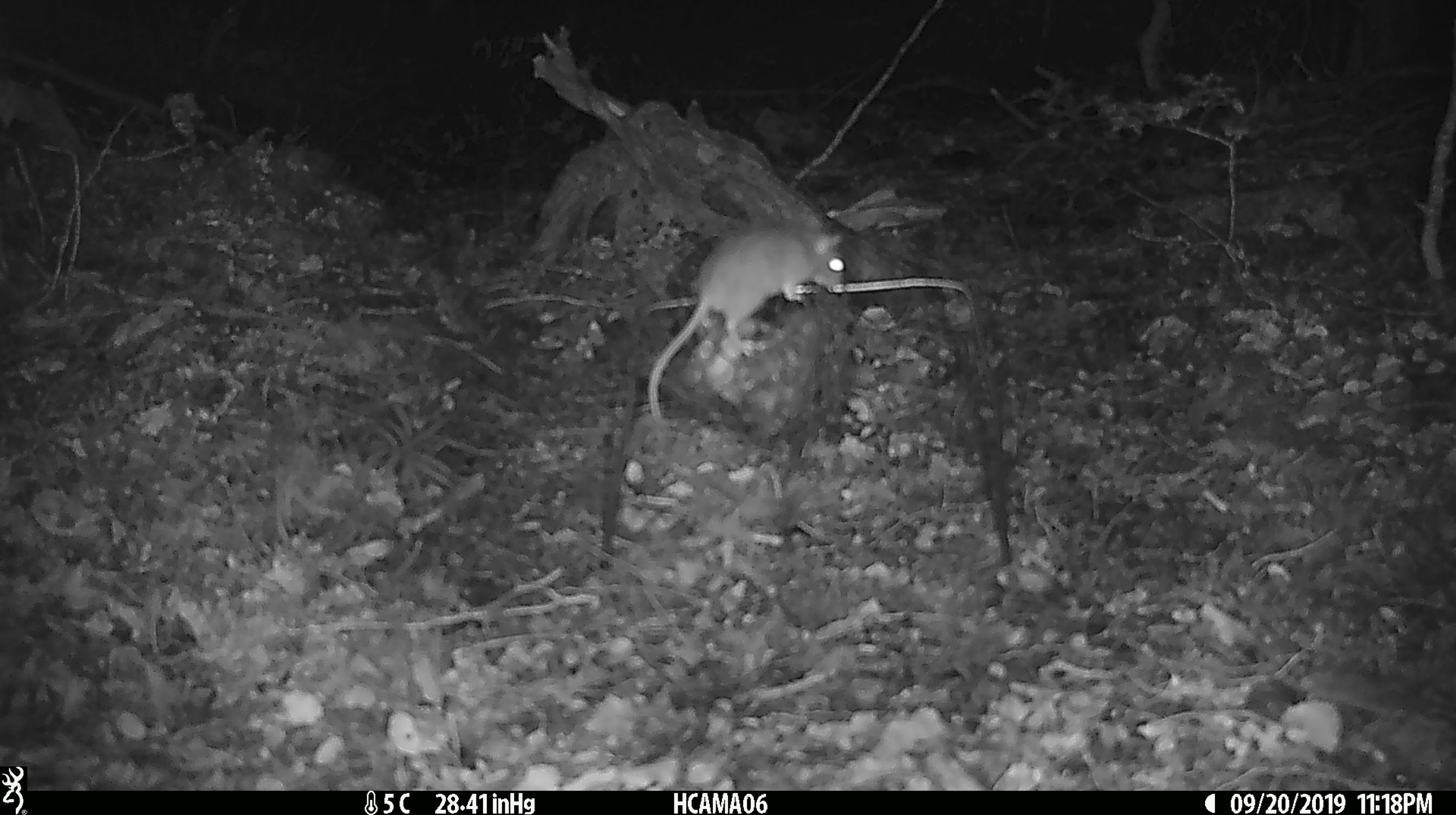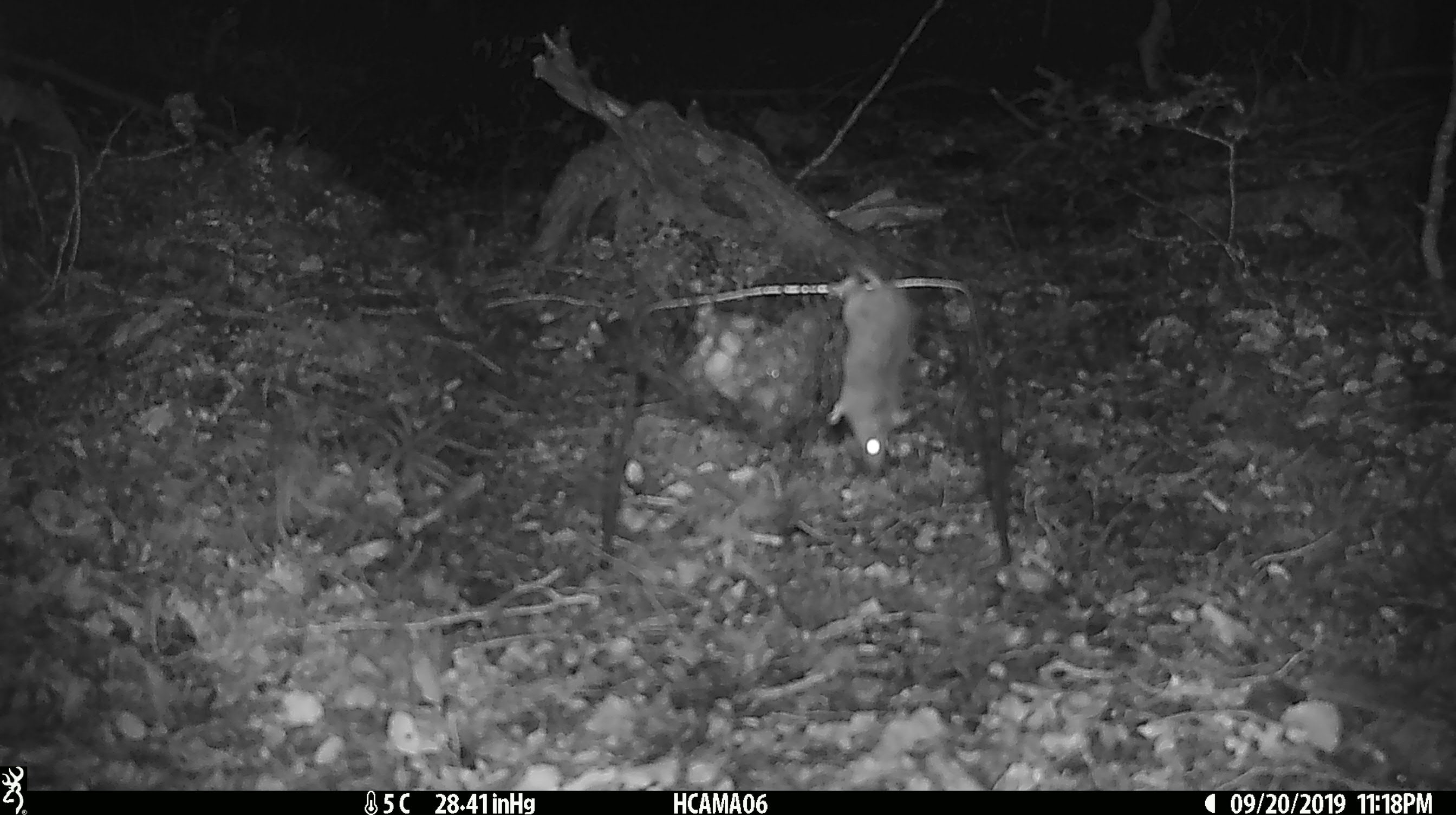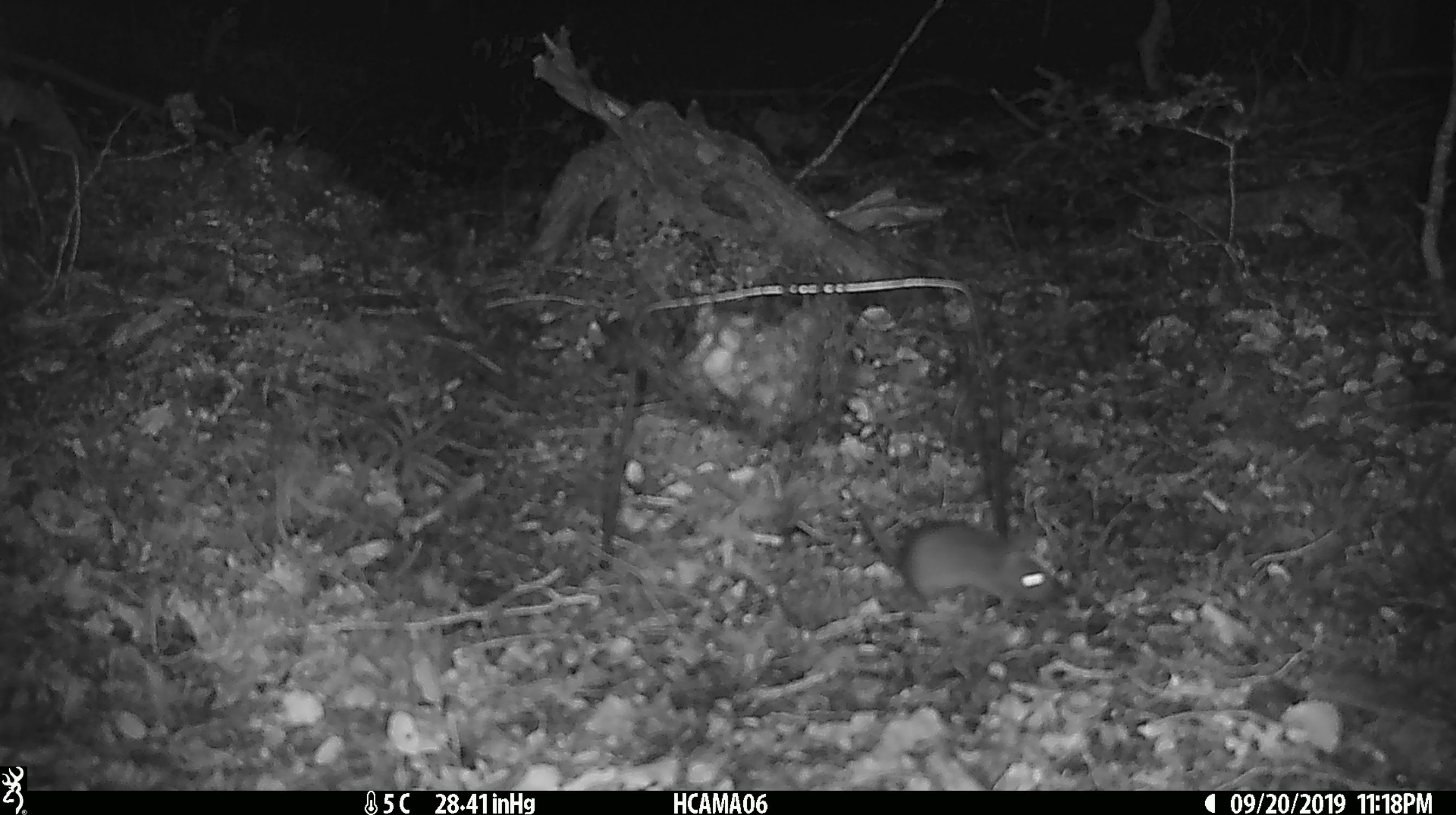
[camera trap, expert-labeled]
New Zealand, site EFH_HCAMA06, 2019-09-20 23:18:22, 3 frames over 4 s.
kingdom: Animalia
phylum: Chordata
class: Mammalia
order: Rodentia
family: Muridae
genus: Mus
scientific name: Mus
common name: mouse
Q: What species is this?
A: Mouse (Mus).